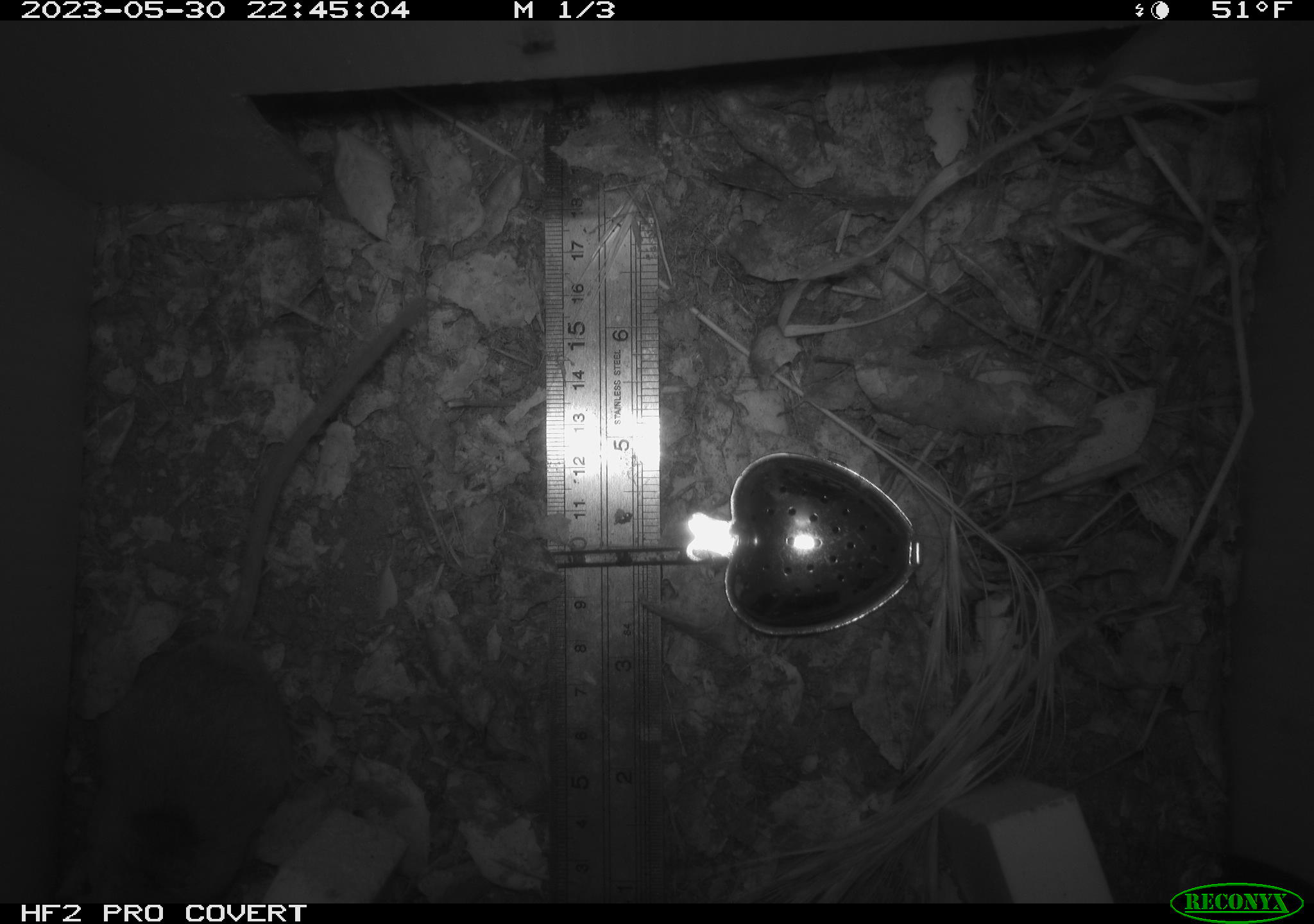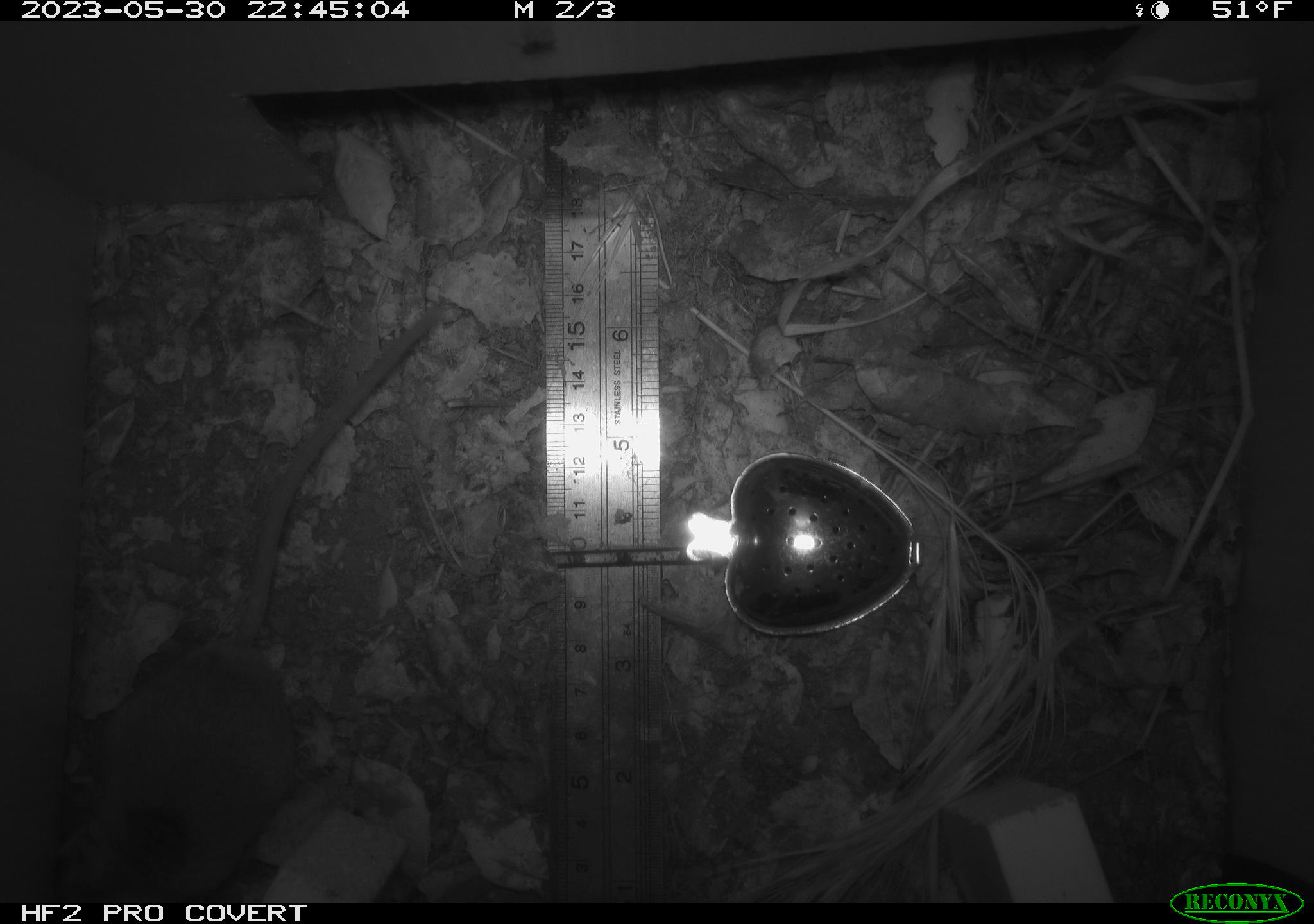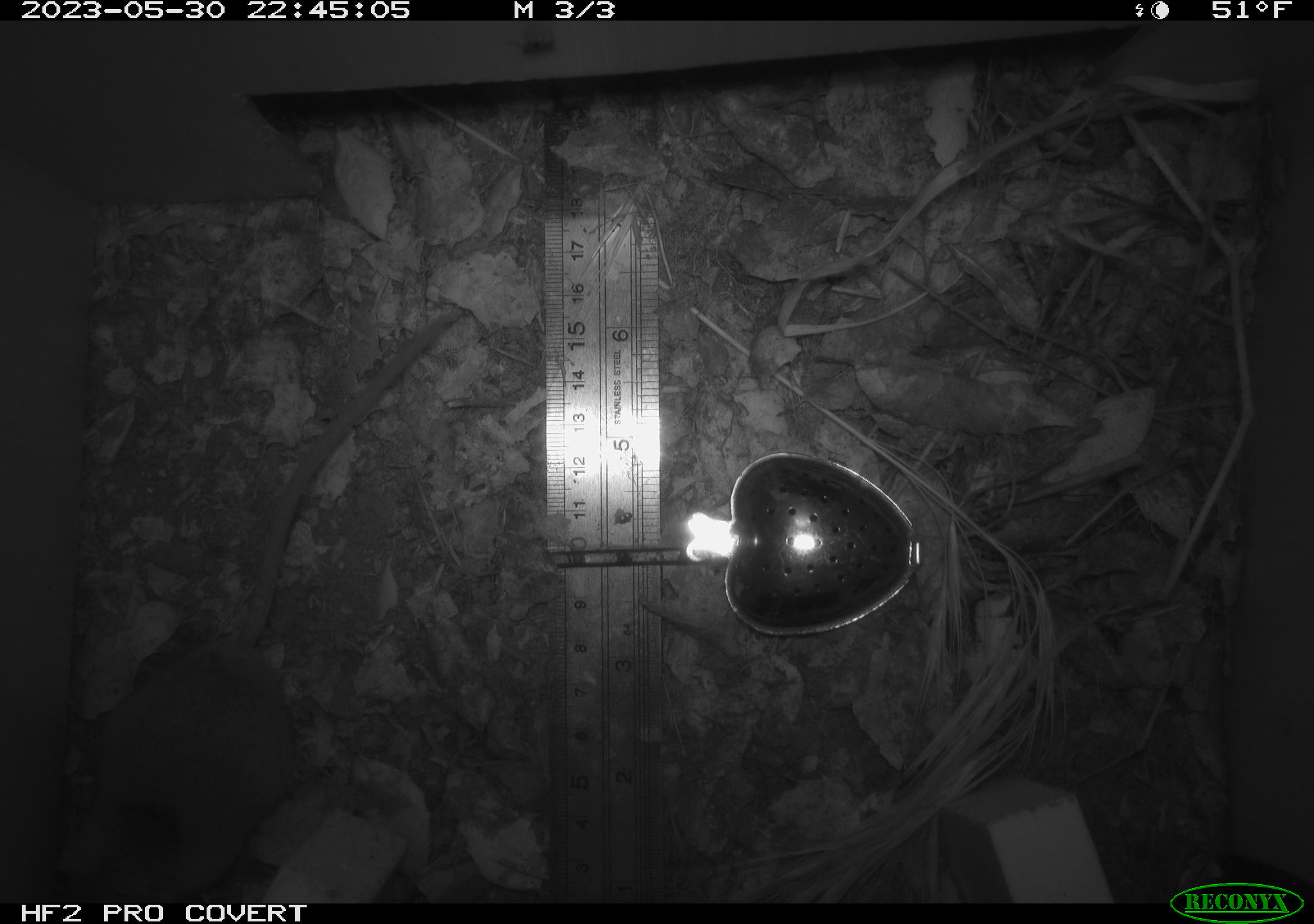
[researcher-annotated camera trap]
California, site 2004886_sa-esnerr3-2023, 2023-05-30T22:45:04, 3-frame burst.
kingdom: Animalia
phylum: Chordata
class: Mammalia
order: Rodentia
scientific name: Rodentia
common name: mouse species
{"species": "mouse species (Rodentia)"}